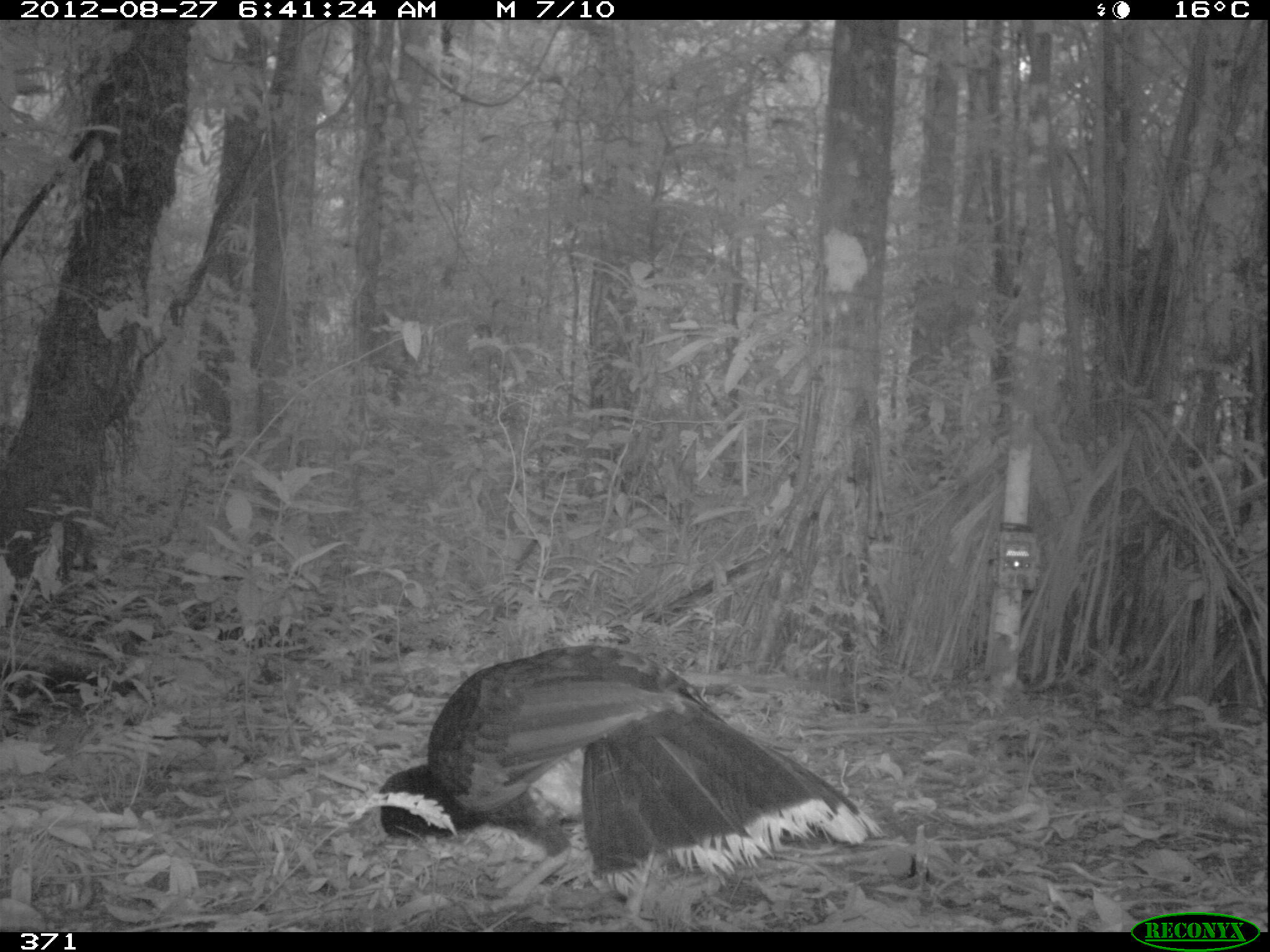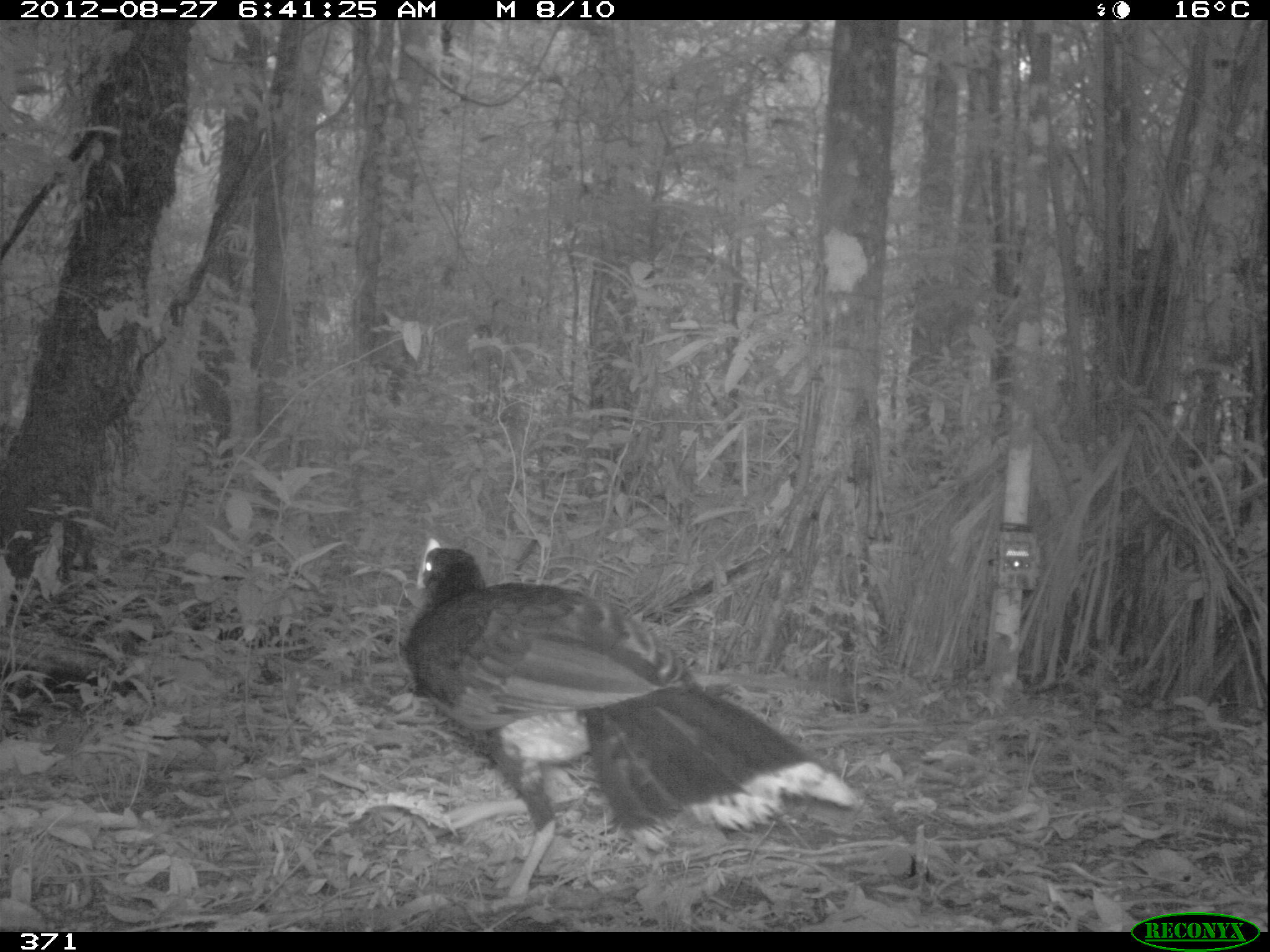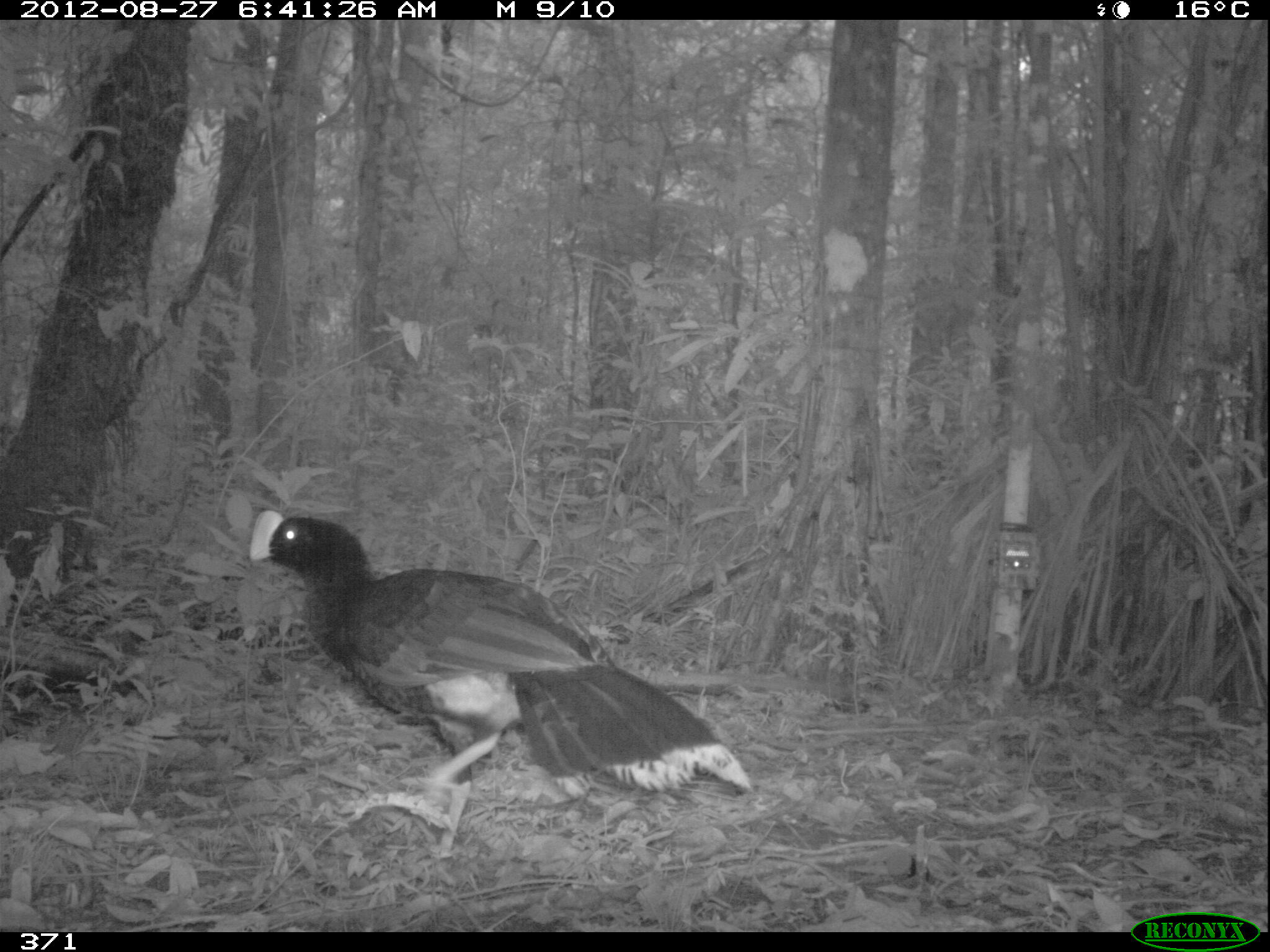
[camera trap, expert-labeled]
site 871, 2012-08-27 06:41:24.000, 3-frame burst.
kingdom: Animalia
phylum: Chordata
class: Aves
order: Galliformes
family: Cracidae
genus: Mitu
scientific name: Mitu tuberosum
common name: razor-billed curassow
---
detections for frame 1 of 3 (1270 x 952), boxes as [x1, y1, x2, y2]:
mitu tuberosum: [367, 643, 884, 932]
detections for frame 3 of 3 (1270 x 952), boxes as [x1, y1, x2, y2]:
mitu tuberosum: [247, 509, 752, 863]